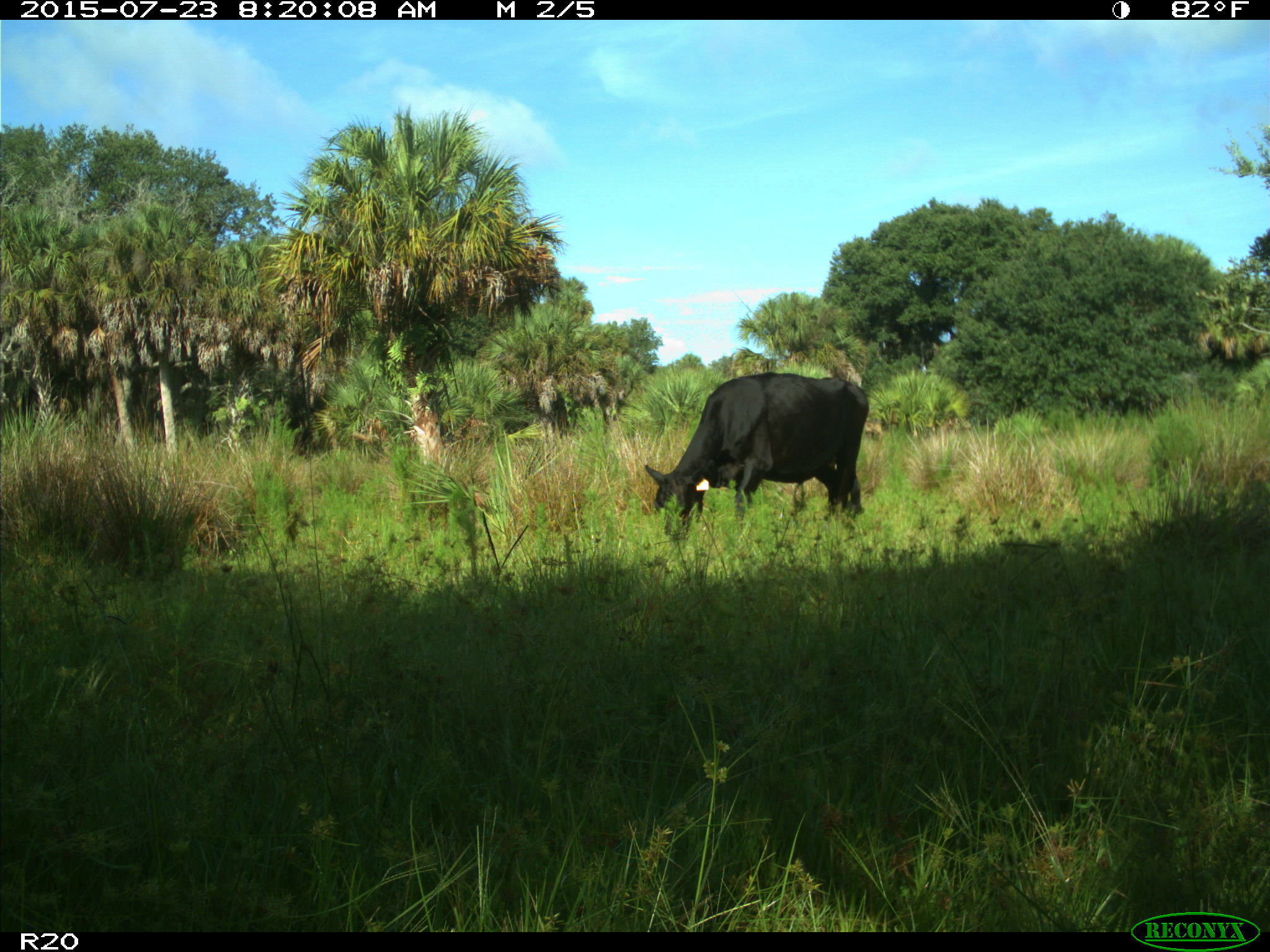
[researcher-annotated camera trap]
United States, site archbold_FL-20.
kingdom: Animalia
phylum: Chordata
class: Mammalia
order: Artiodactyla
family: Bovidae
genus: Bos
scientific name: Bos taurus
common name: domestic cow